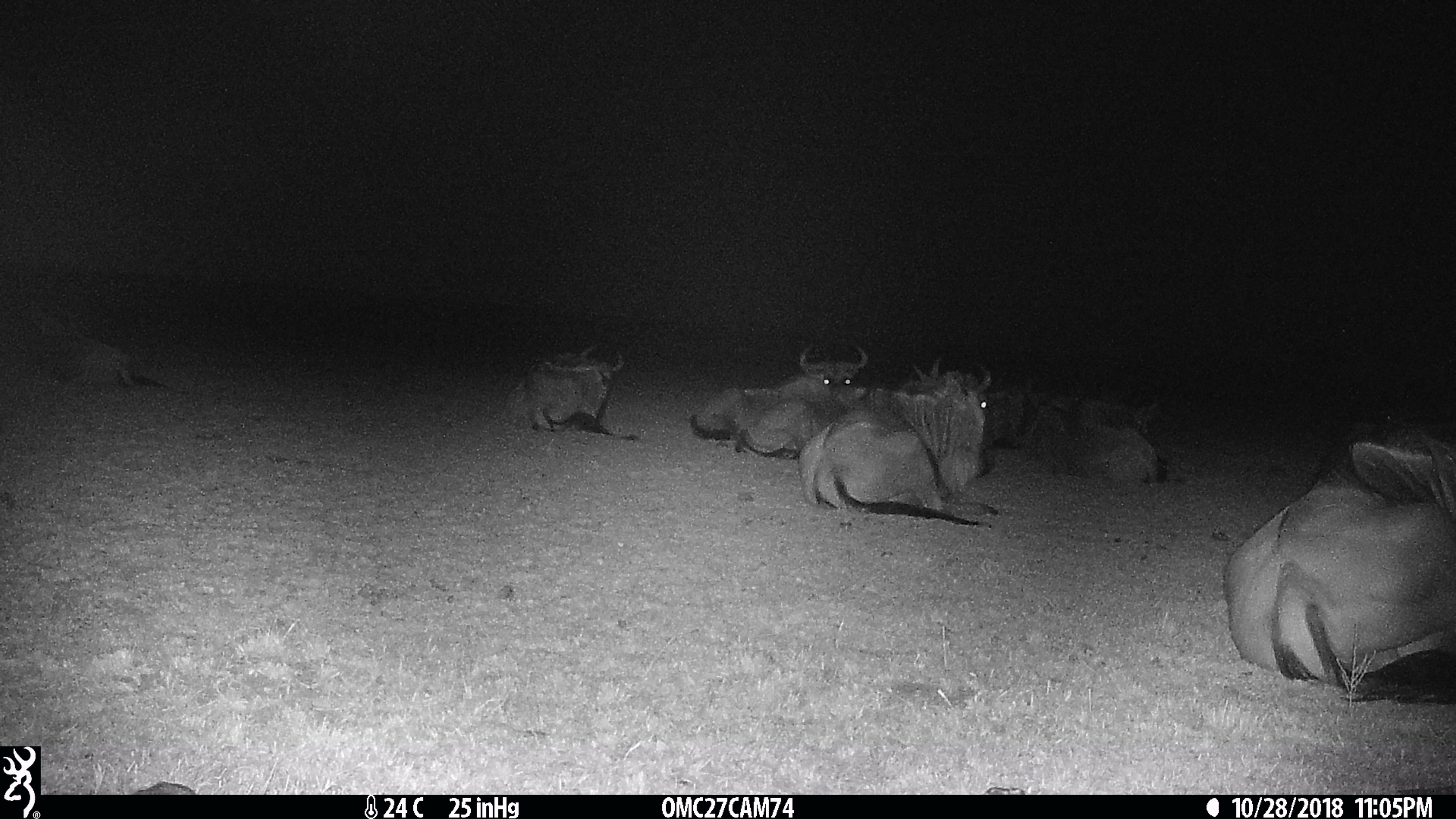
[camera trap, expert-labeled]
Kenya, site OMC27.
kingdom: Animalia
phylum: Chordata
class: Mammalia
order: Artiodactyla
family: Bovidae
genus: Connochaetes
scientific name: Connochaetes taurinus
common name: blue wildebeest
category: wildebeest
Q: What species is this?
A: Wildebeest (blue wildebeest) (Connochaetes taurinus).